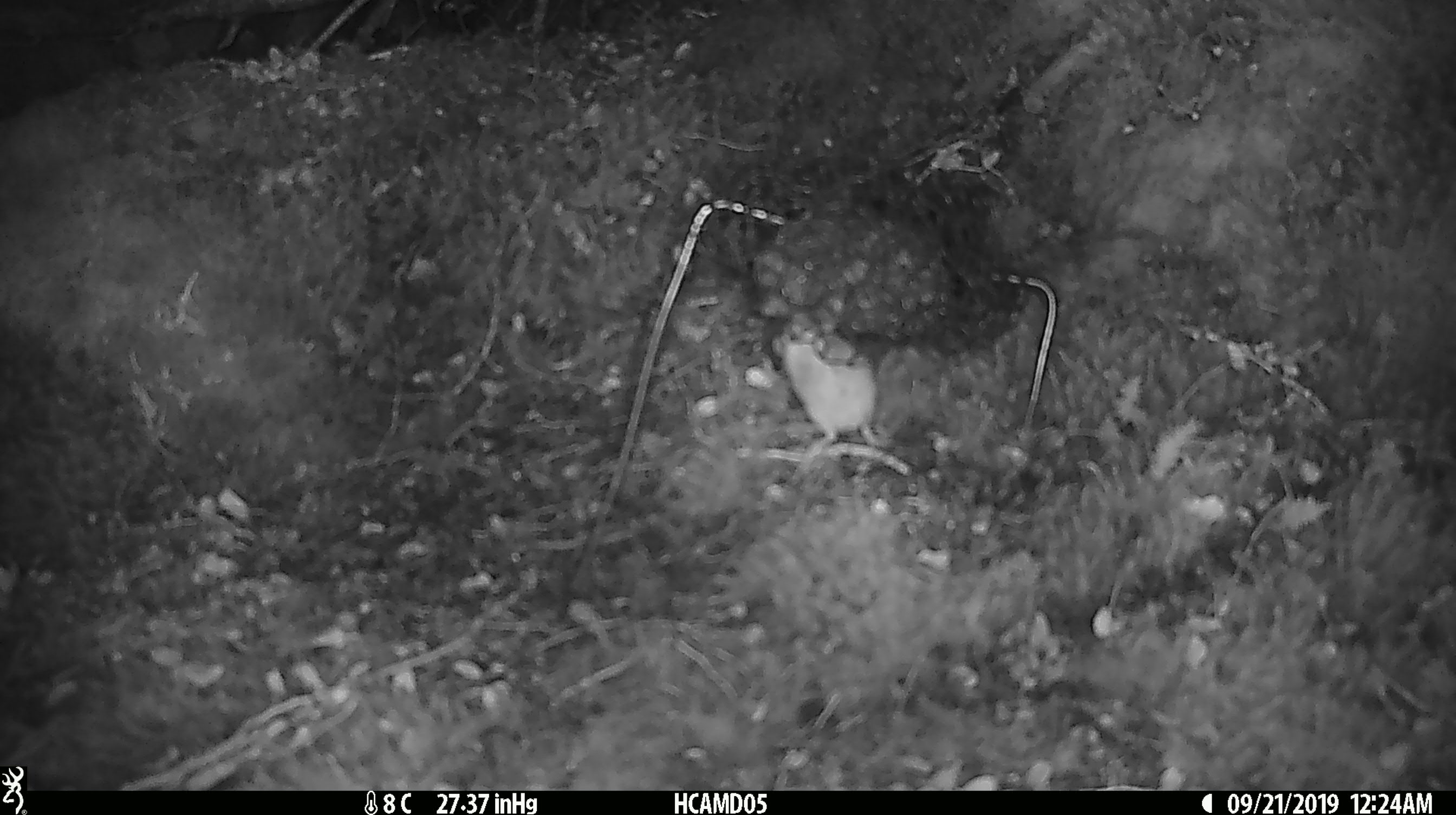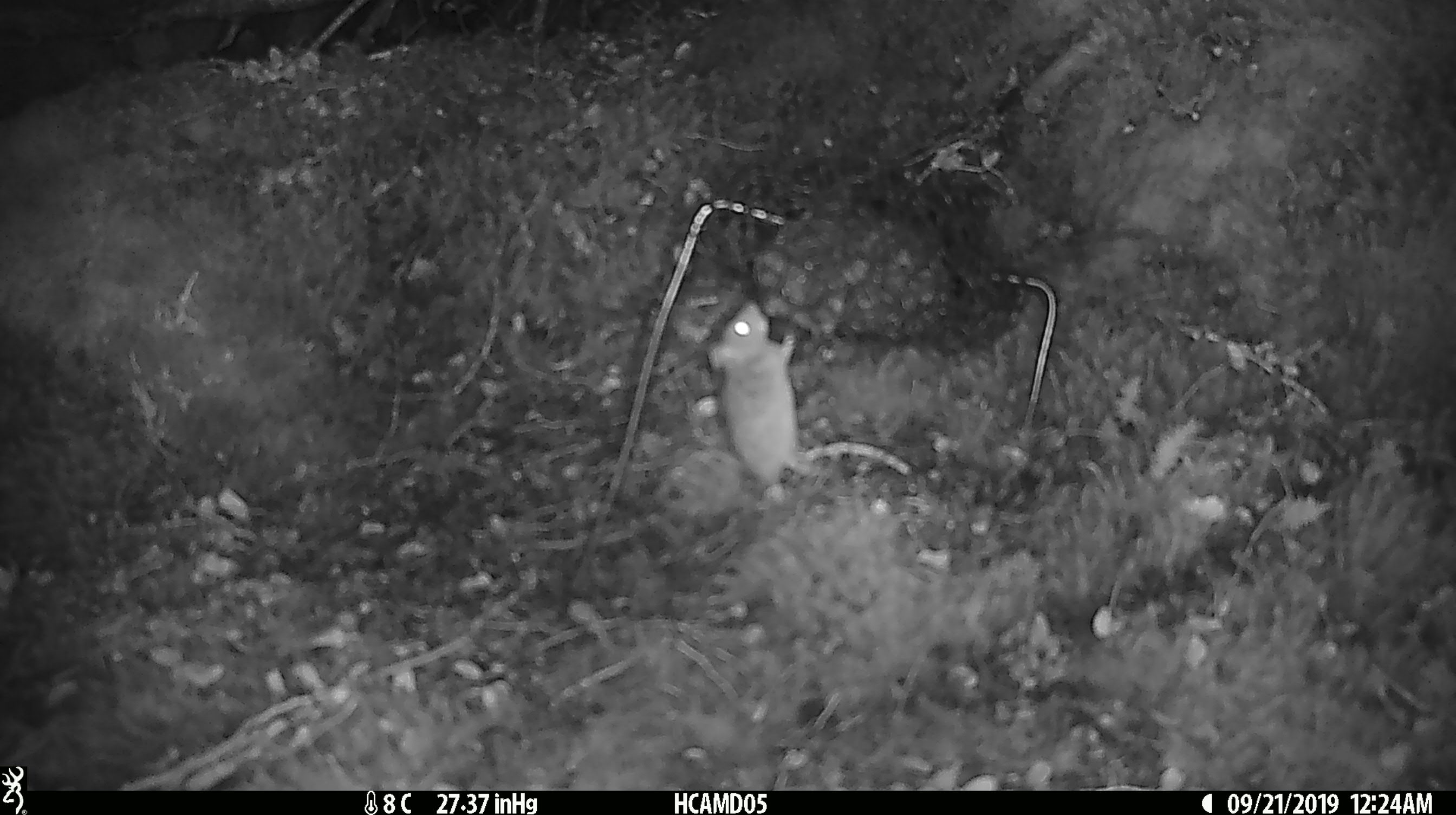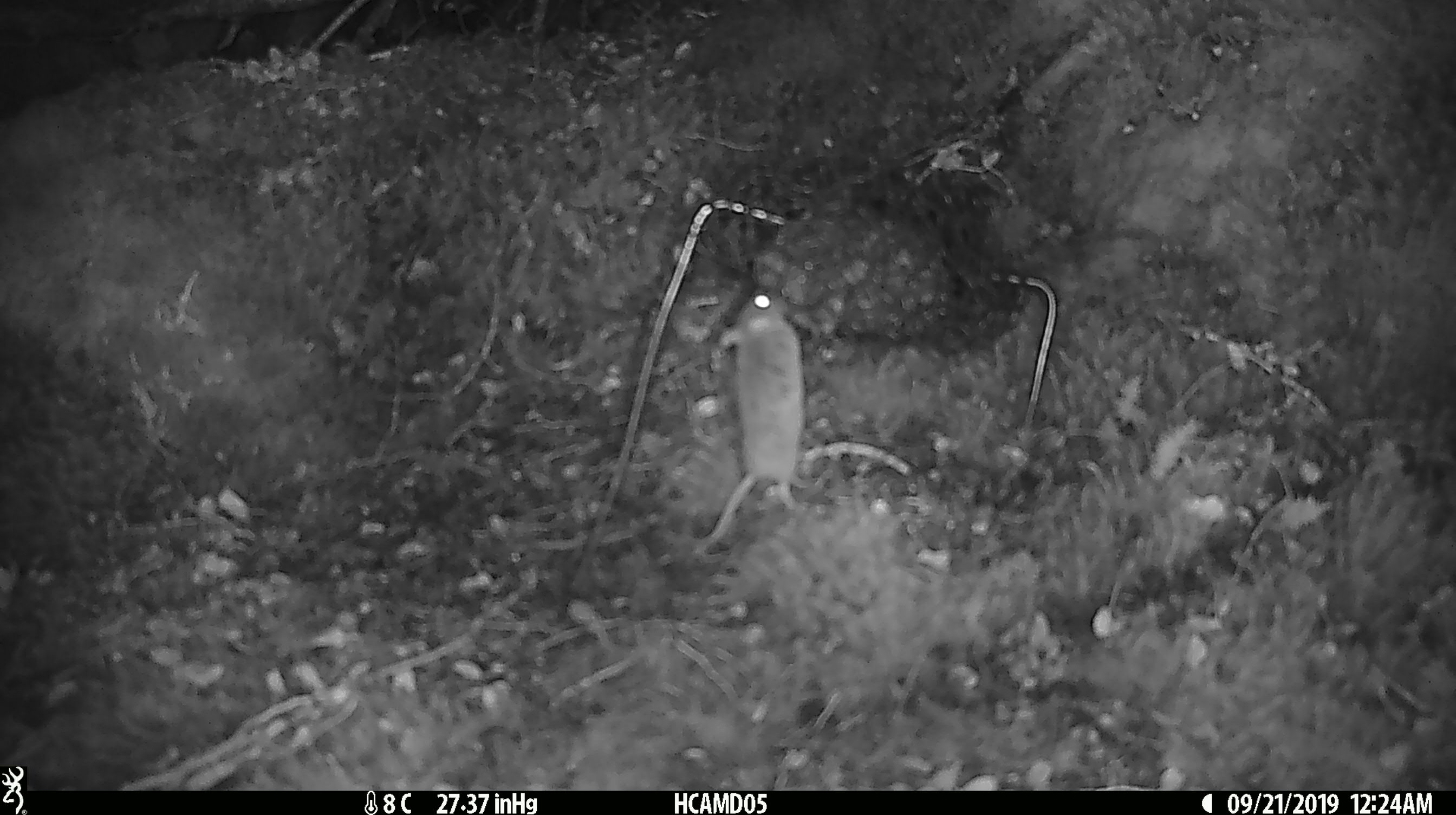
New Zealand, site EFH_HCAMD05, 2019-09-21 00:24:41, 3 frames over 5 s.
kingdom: Animalia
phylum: Chordata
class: Mammalia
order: Rodentia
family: Muridae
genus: Mus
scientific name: Mus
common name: mouse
Mouse (Mus).